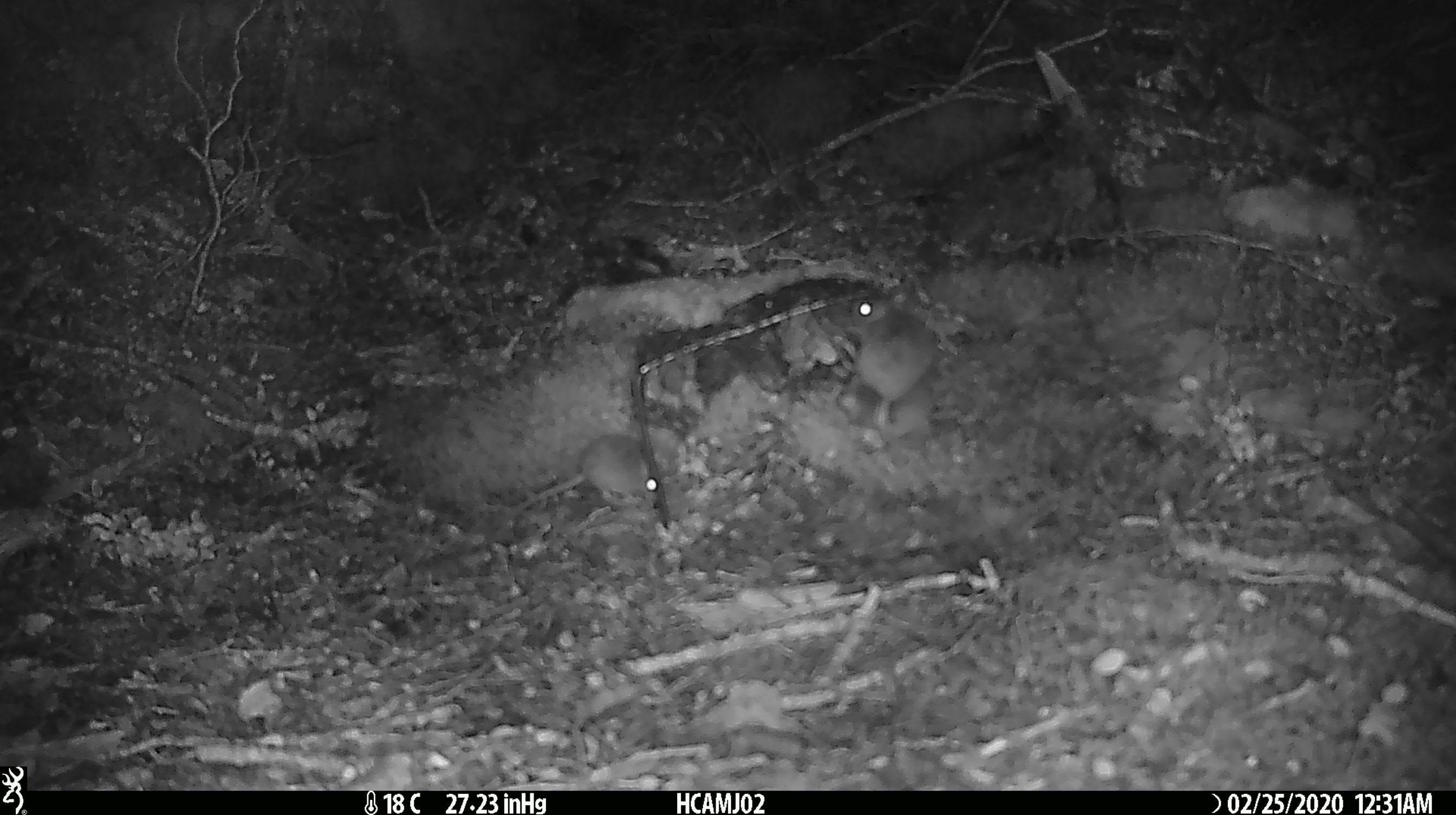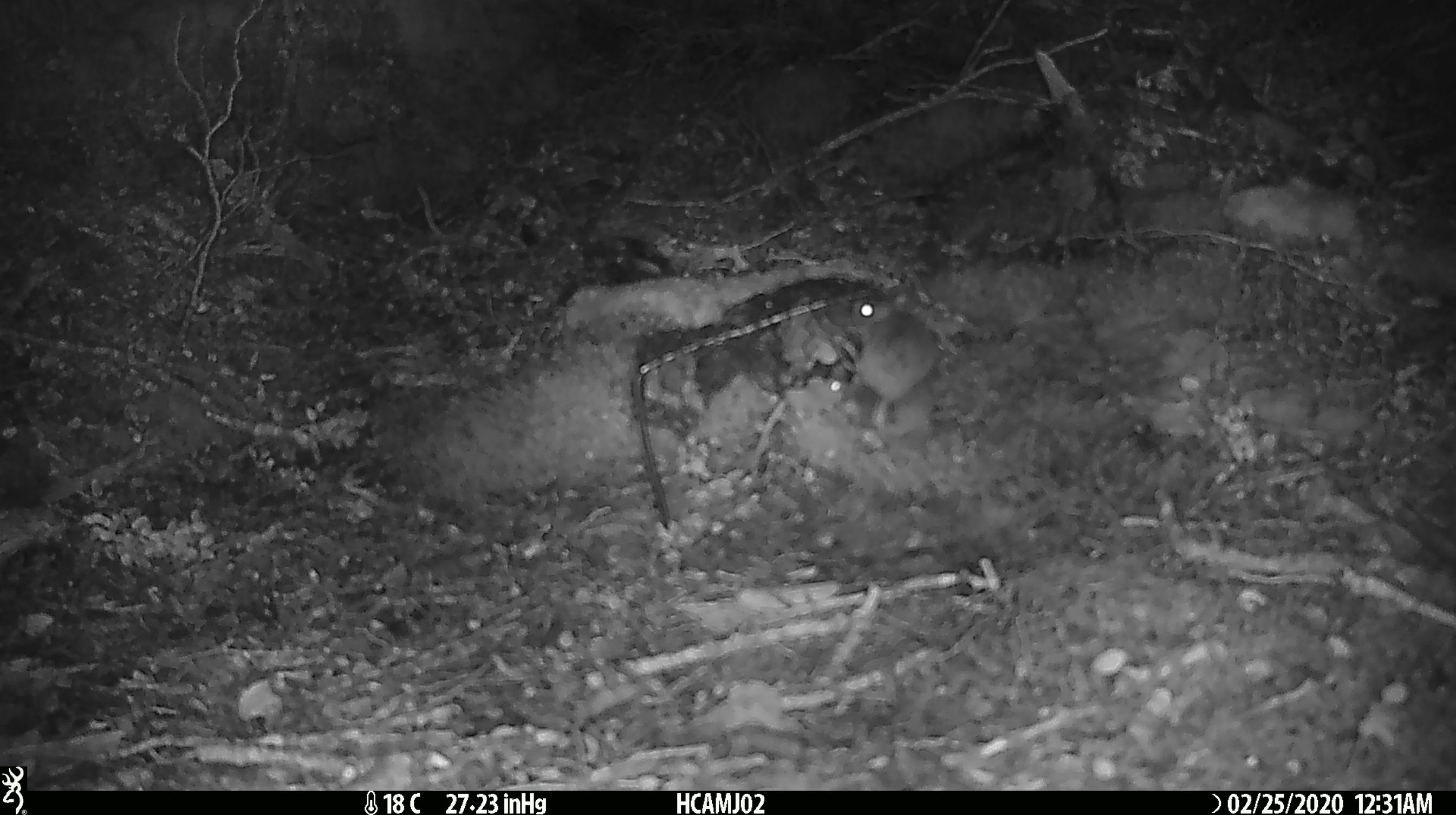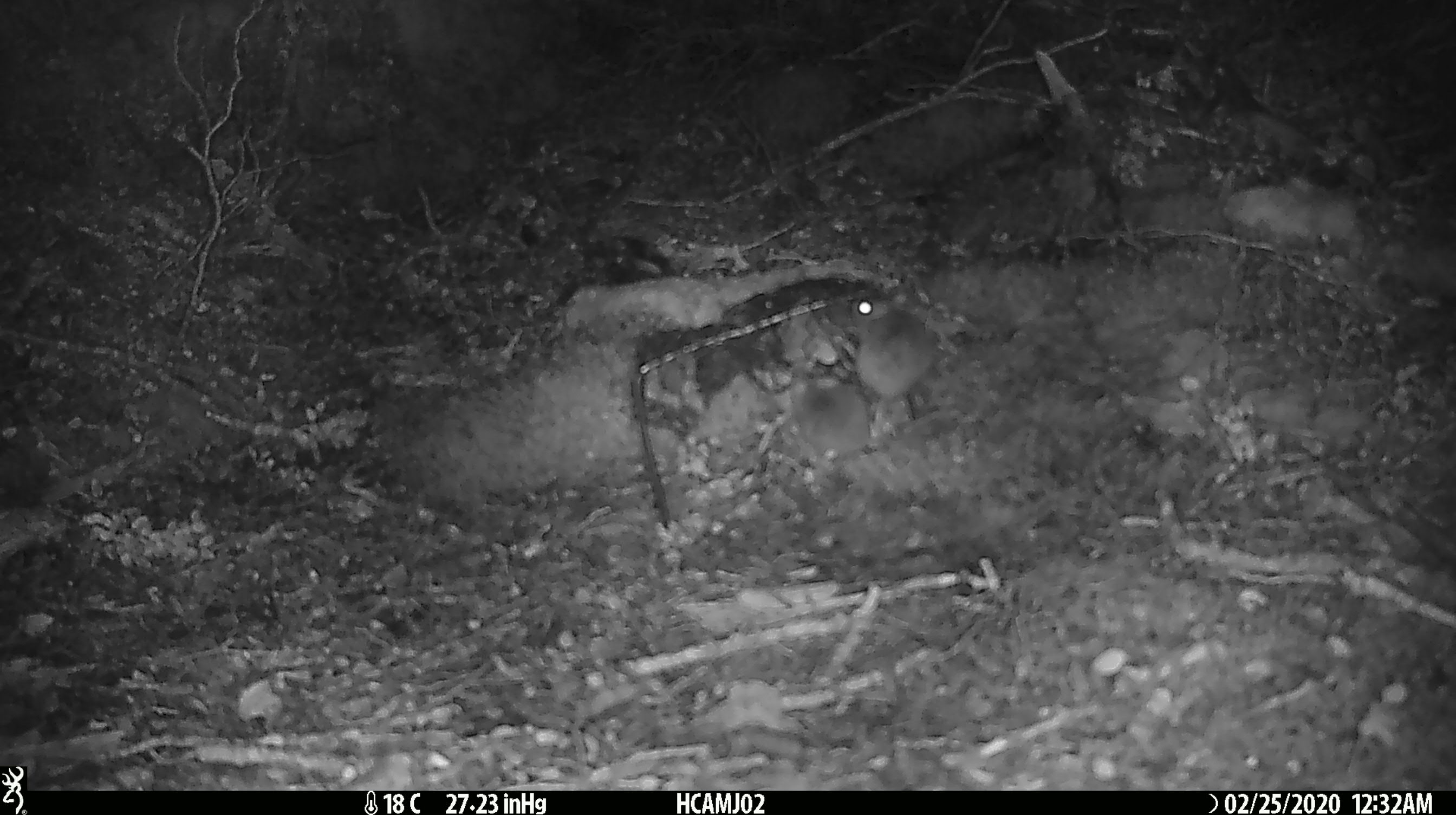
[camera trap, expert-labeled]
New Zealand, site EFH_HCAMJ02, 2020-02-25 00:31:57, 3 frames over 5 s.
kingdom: Animalia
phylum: Chordata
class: Mammalia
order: Rodentia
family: Muridae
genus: Mus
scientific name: Mus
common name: mouse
Mouse (Mus).